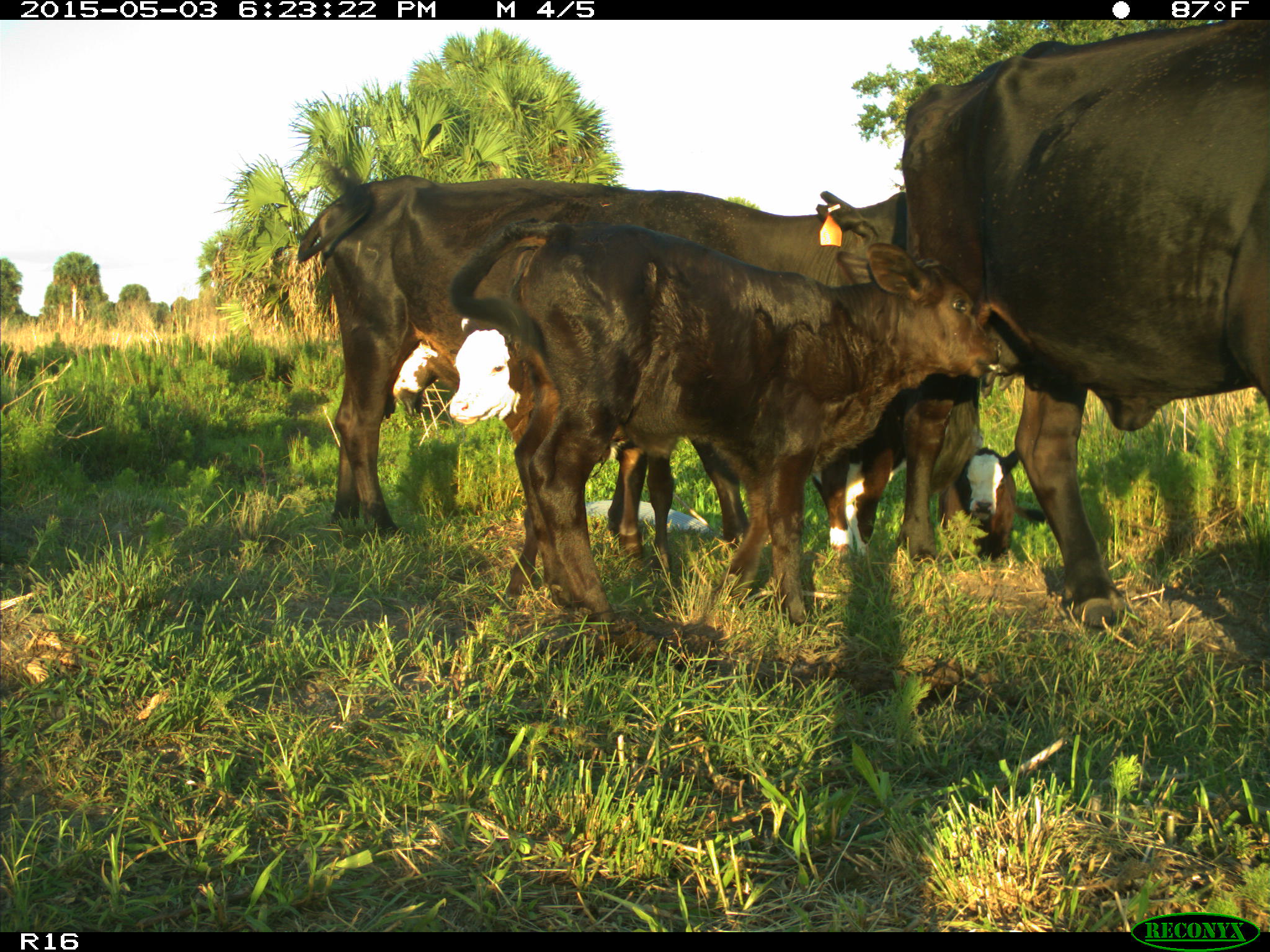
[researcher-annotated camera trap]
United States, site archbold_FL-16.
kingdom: Animalia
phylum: Chordata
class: Mammalia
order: Artiodactyla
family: Bovidae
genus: Bos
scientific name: Bos taurus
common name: domestic cow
Bos taurus (domestic cow).